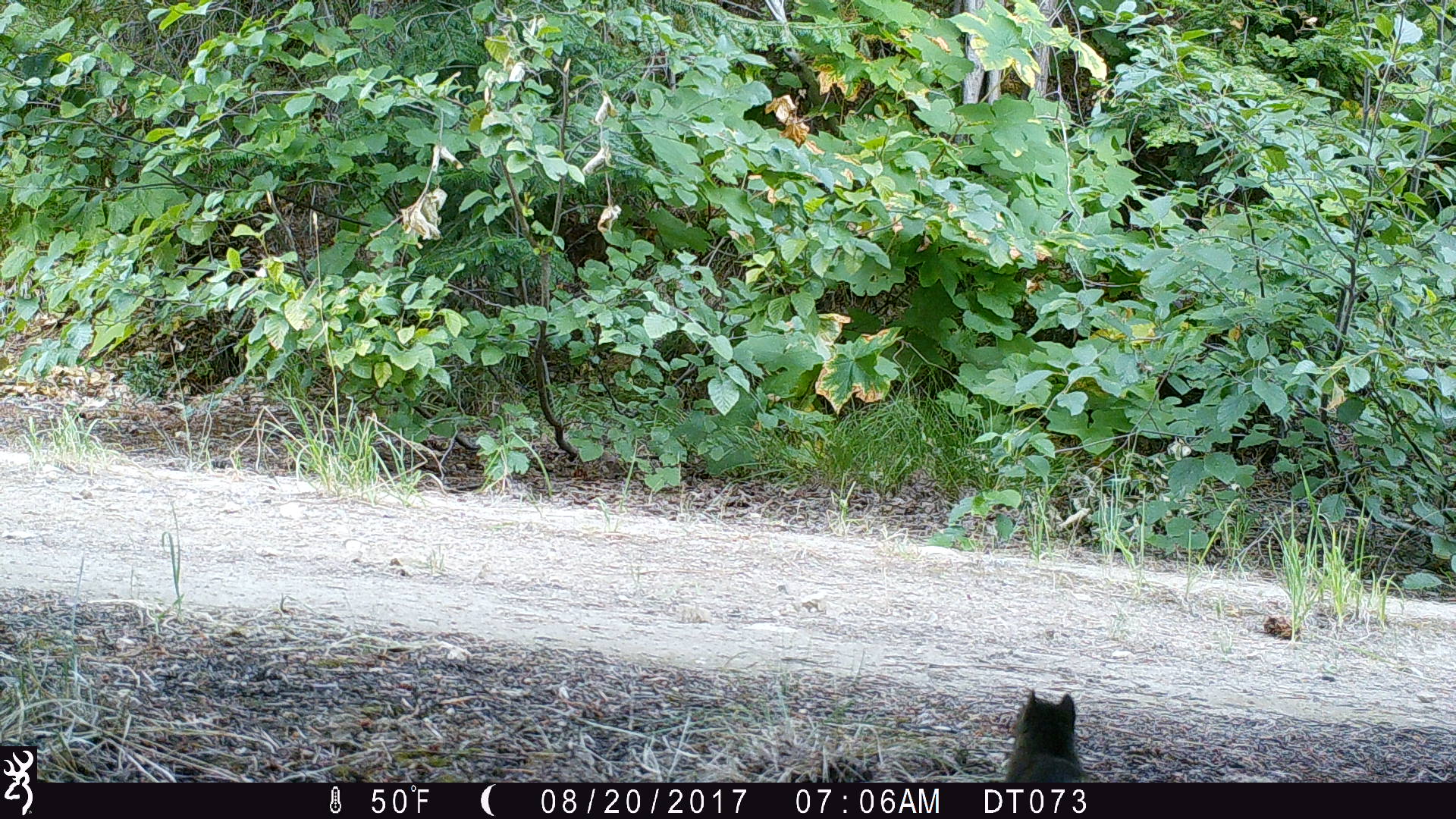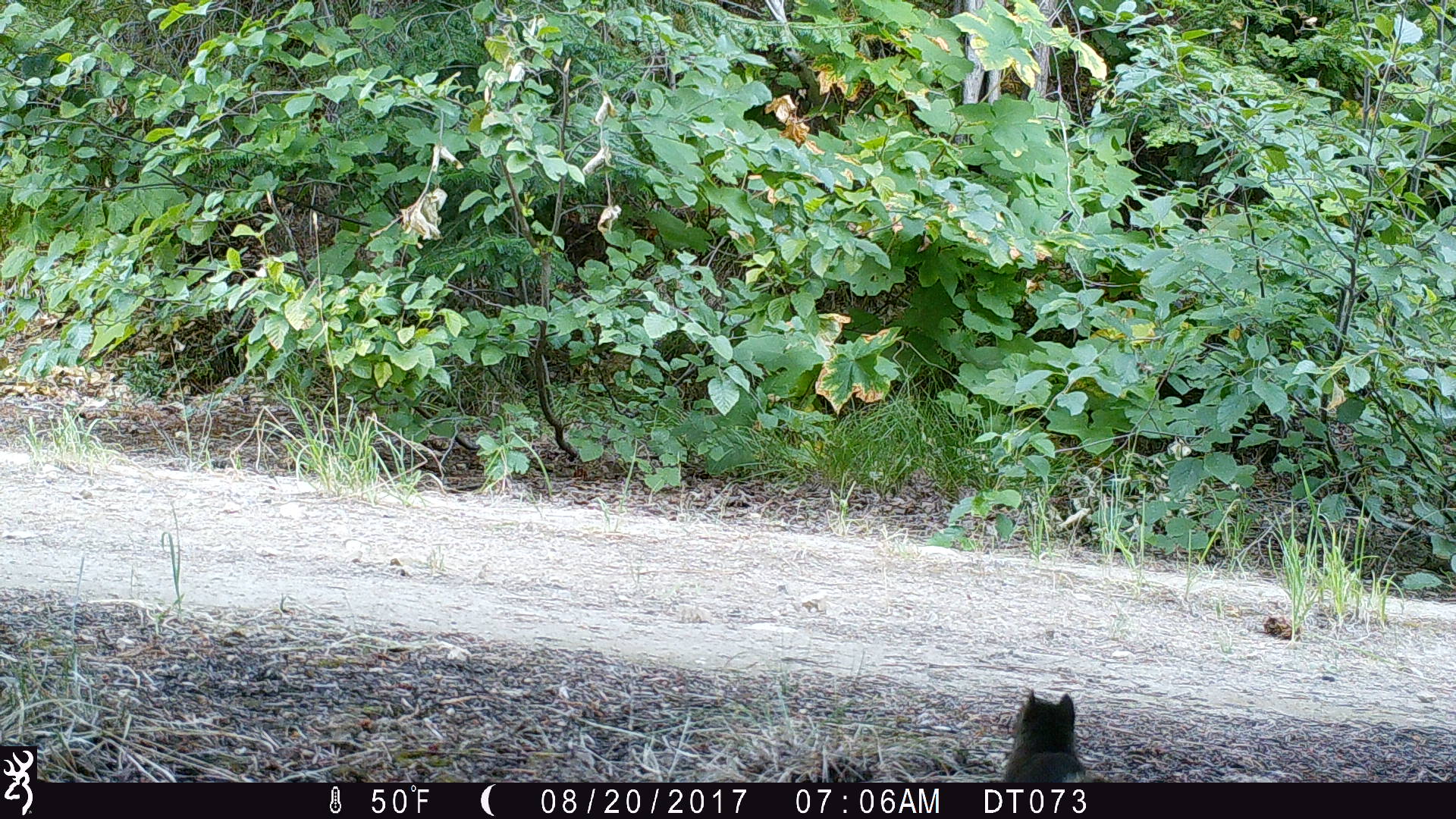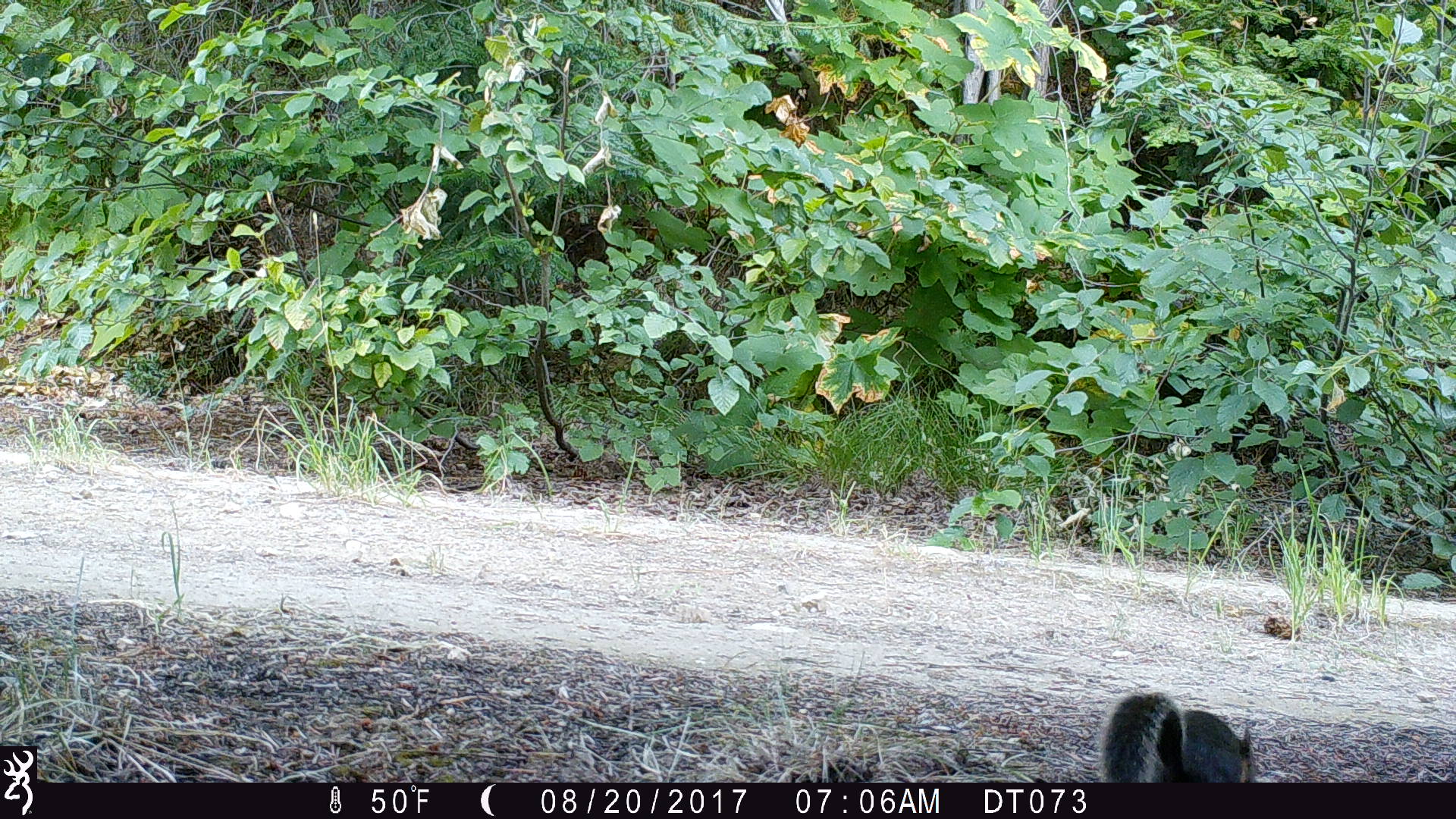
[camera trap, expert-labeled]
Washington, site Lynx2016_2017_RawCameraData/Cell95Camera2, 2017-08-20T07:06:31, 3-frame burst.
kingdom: Animalia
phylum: Chordata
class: Mammalia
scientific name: Mammalia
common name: small mammal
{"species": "small mammal (Mammalia)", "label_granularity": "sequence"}